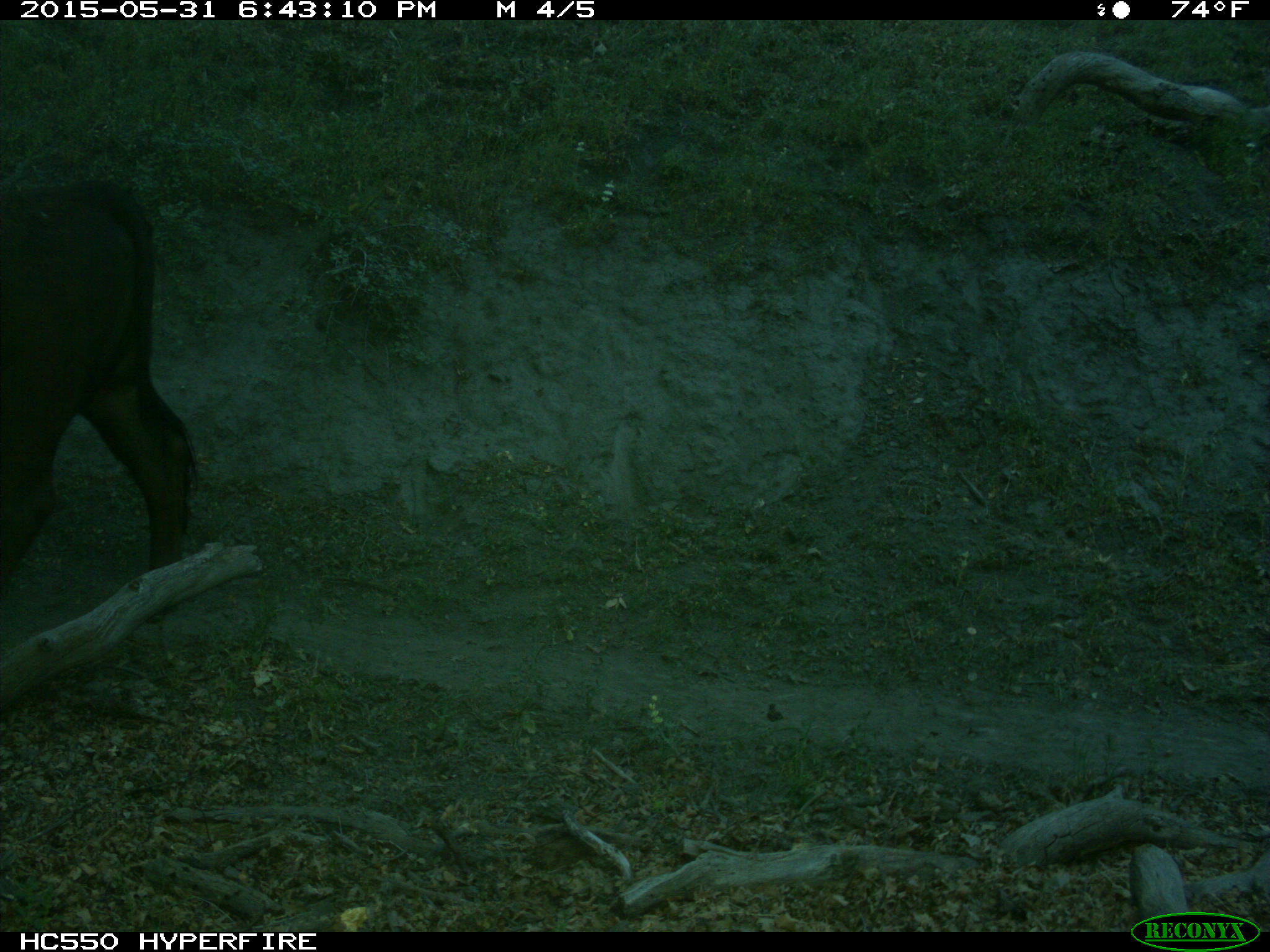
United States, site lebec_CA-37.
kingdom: Animalia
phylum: Chordata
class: Mammalia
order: Artiodactyla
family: Bovidae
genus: Bos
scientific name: Bos taurus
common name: domestic cow